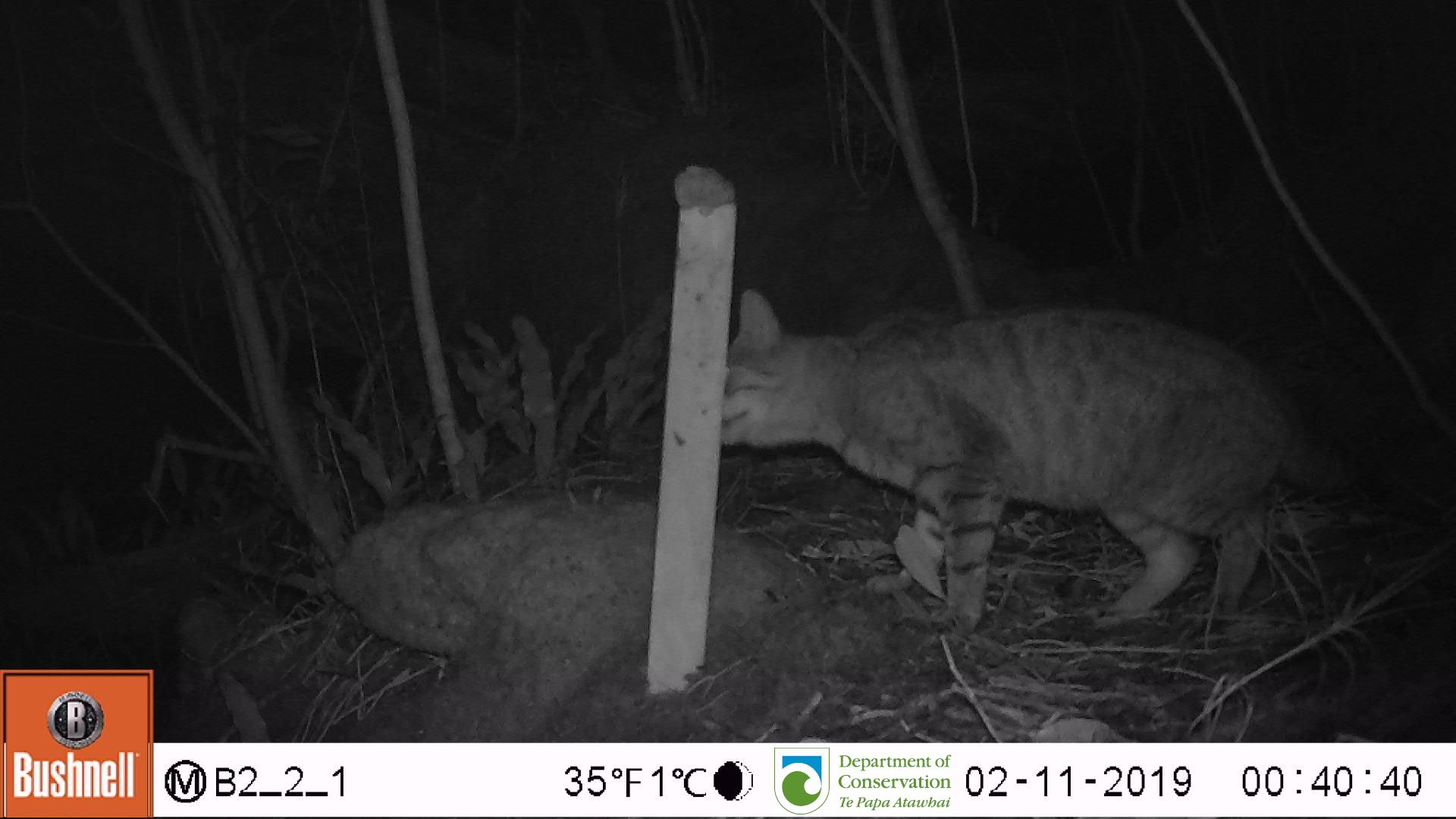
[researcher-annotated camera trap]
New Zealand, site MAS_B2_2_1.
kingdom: Animalia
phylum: Chordata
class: Mammalia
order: Carnivora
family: Felidae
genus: Felis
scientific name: Felis catus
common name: domestic cat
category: cat